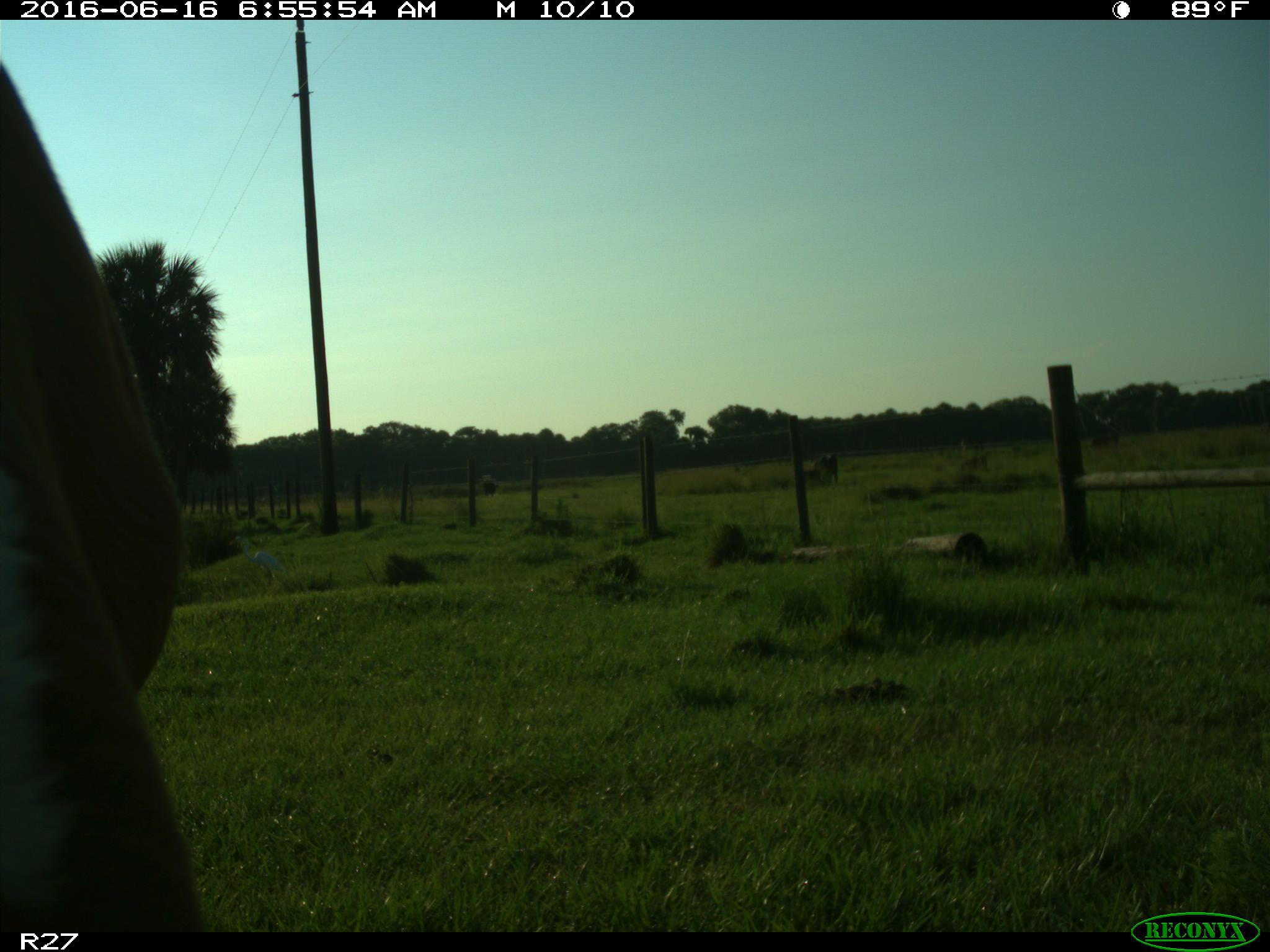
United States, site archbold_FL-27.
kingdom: Animalia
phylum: Chordata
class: Mammalia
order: Artiodactyla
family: Bovidae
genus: Bos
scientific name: Bos taurus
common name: domestic cow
Bos taurus (domestic cow).